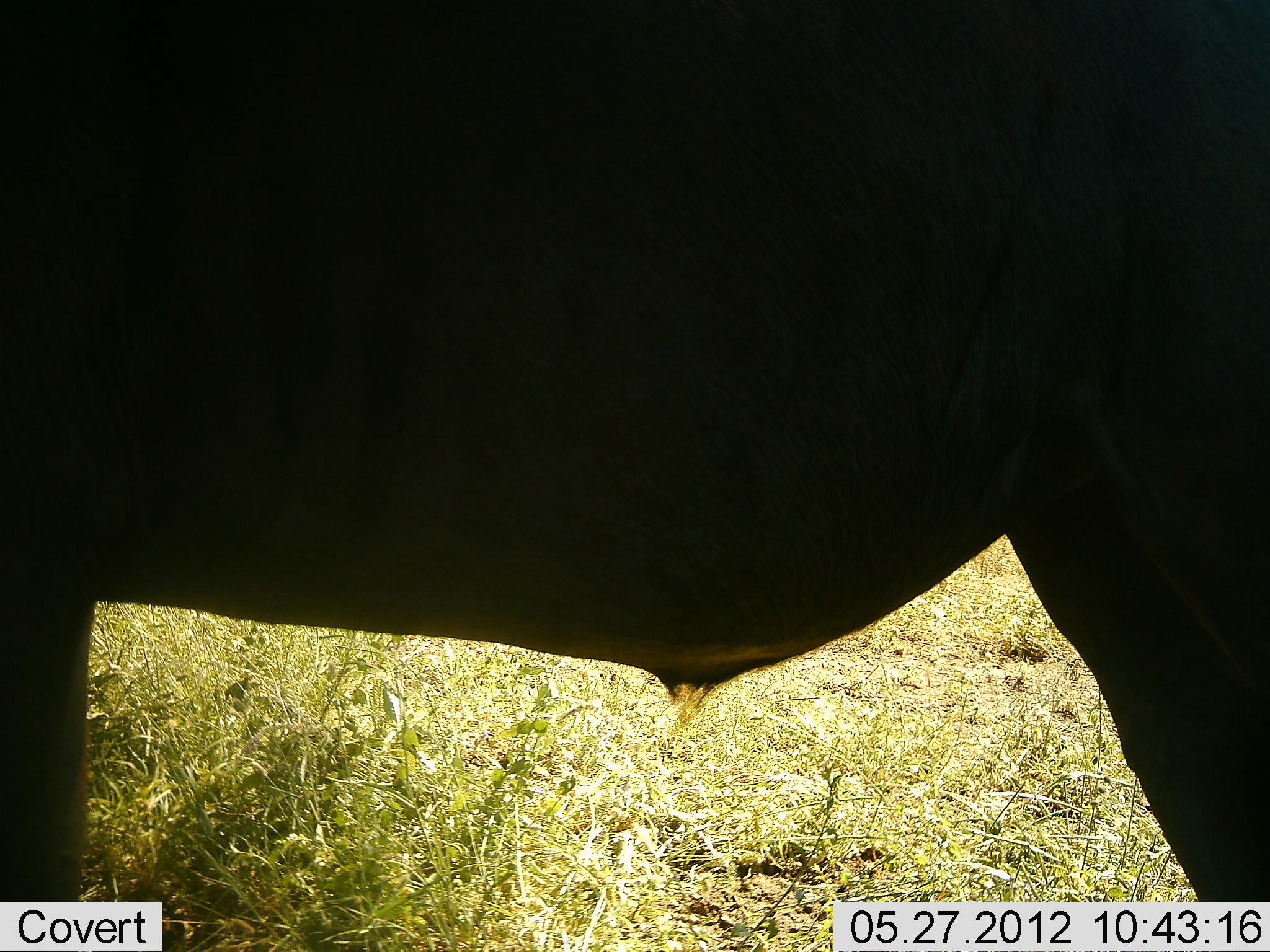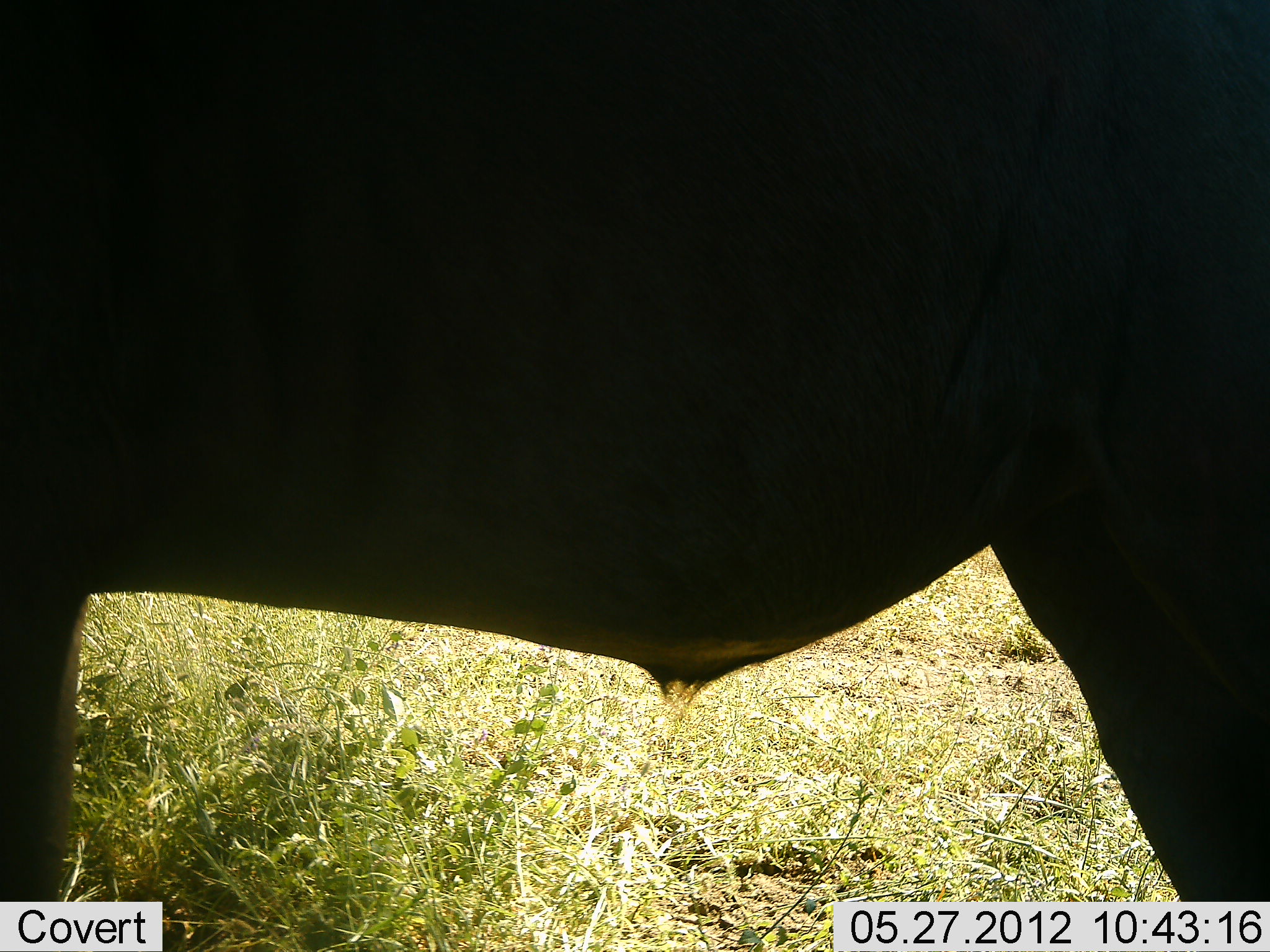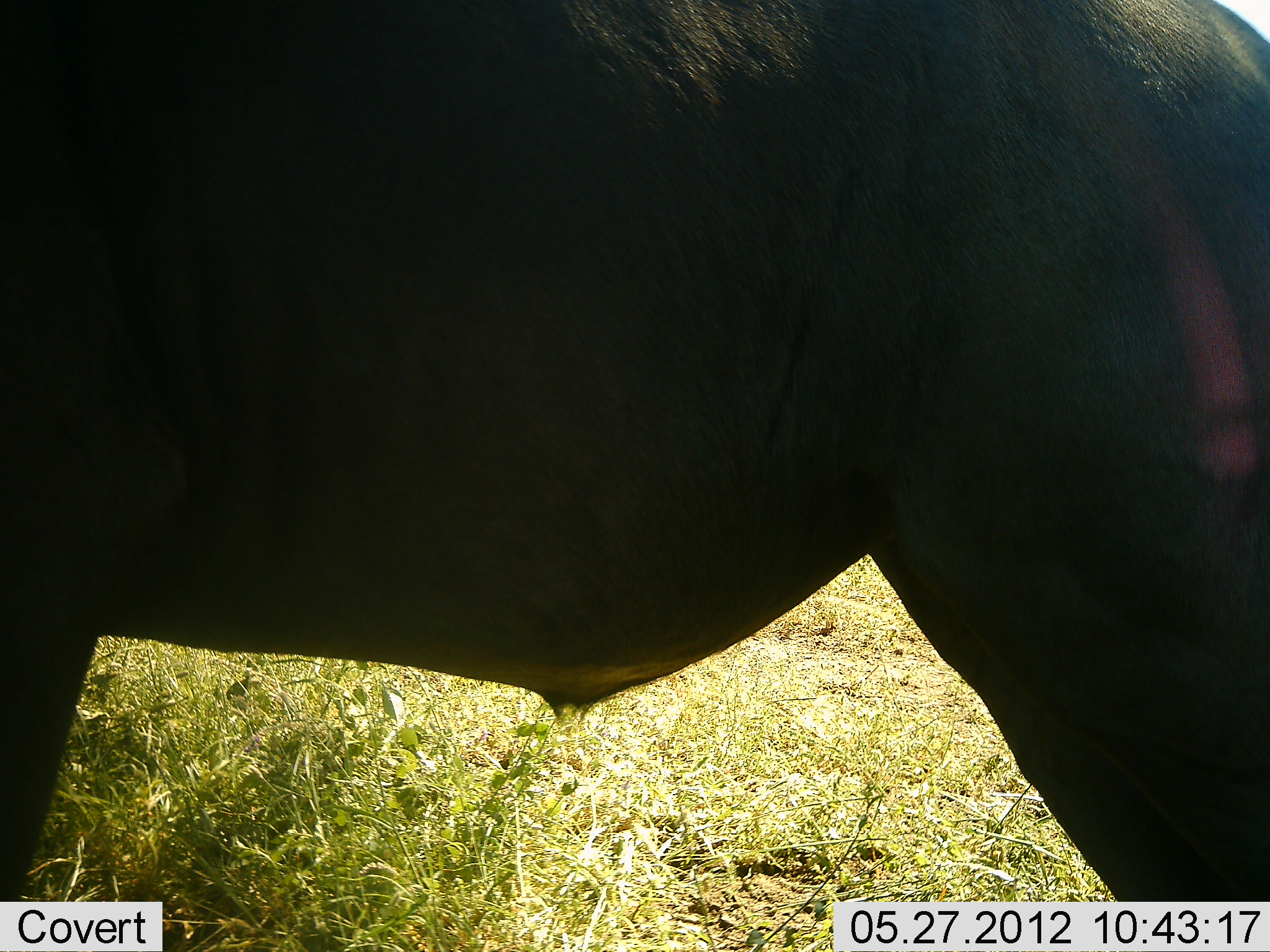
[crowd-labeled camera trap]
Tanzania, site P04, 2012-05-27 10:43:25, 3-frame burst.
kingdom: Animalia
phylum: Chordata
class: Mammalia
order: Artiodactyla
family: Bovidae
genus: Connochaetes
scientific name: Connochaetes taurinus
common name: blue wildebeest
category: wildebeest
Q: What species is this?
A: Wildebeest (blue wildebeest) (Connochaetes taurinus).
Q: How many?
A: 1.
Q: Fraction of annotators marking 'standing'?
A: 100%.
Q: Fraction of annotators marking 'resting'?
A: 0%.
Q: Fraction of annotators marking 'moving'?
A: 0%.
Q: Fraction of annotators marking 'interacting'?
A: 0%.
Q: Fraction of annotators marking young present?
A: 0%.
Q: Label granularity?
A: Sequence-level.